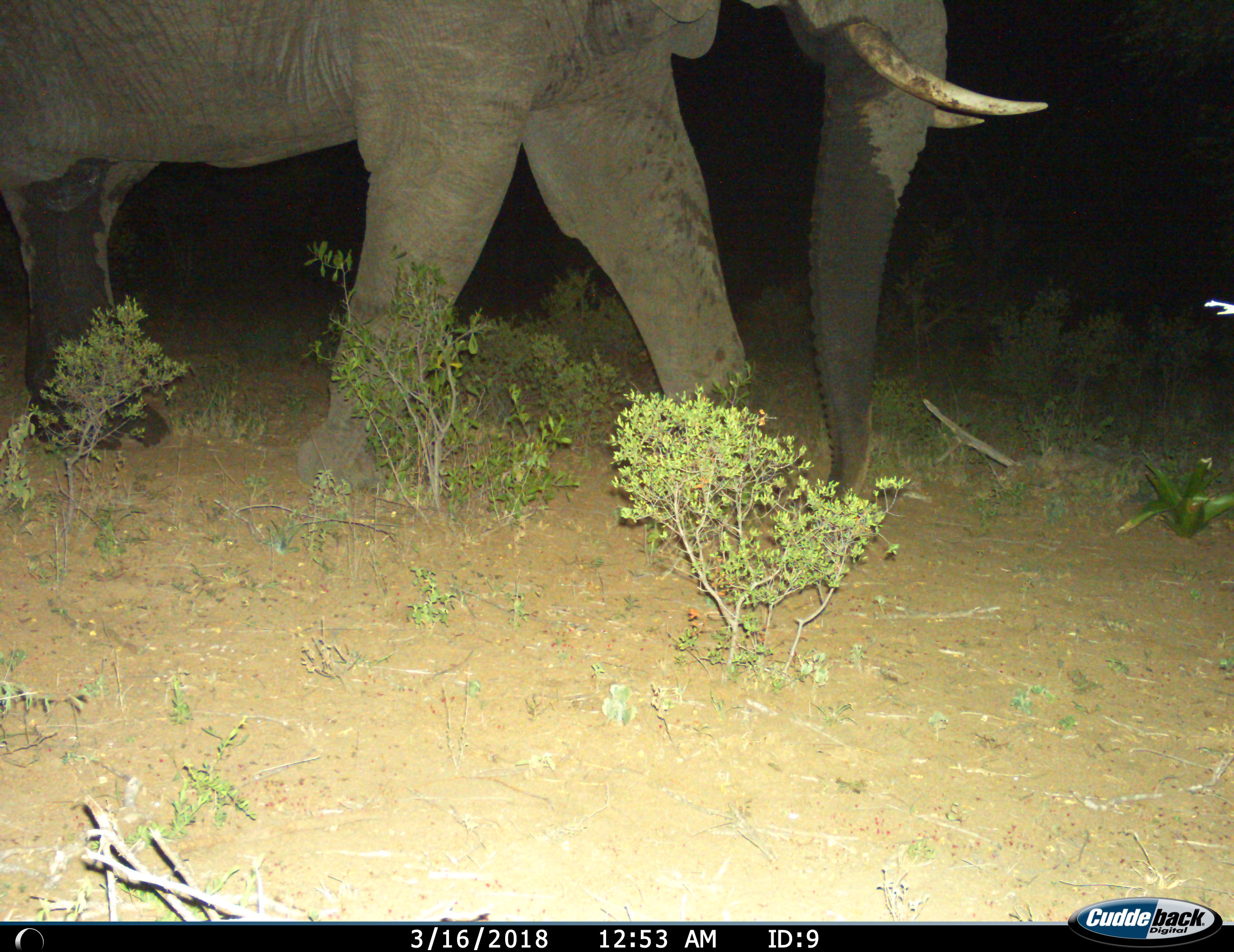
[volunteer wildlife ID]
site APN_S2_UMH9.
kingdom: Animalia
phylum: Chordata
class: Mammalia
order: Proboscidea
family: Elephantidae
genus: Loxodonta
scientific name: Loxodonta africana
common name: african bush elephant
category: elephant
Elephant (african bush elephant) (Loxodonta africana), count 1. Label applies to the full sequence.